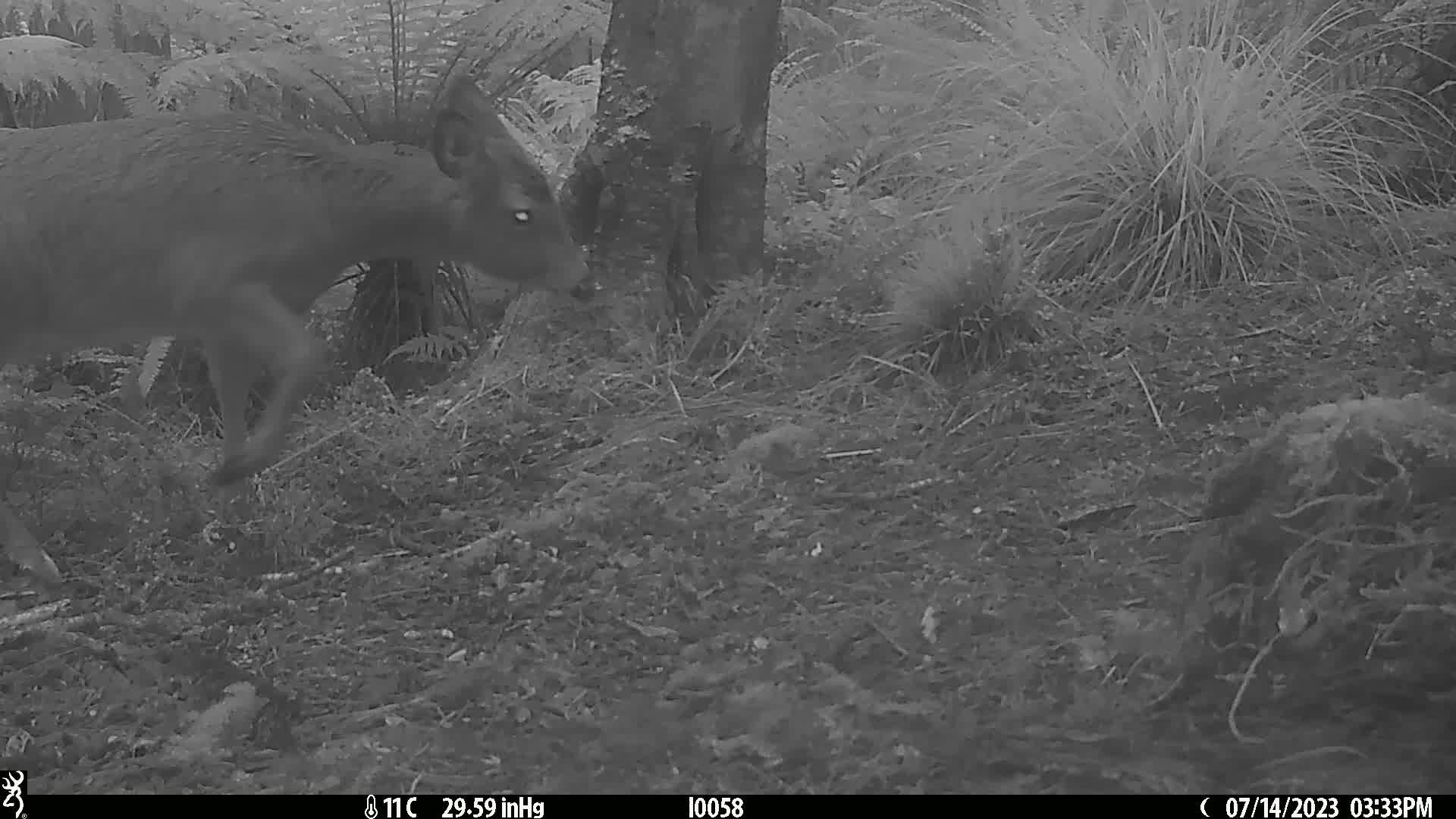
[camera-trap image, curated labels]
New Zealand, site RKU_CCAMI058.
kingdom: Animalia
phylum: Chordata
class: Mammalia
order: Artiodactyla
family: Cervidae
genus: Odocoileus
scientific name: Odocoileus virginianus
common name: white-tailed deer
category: white tailed deer